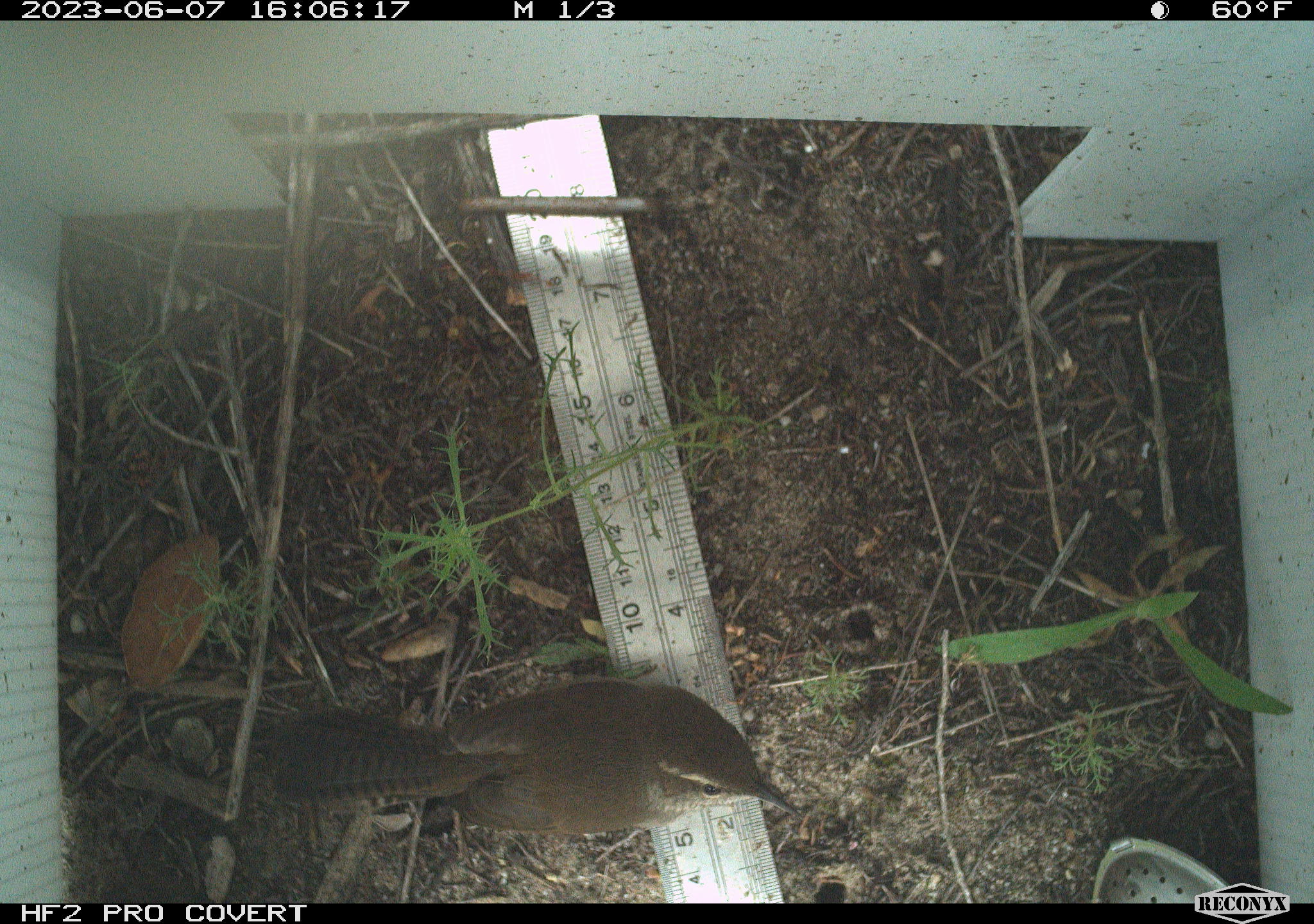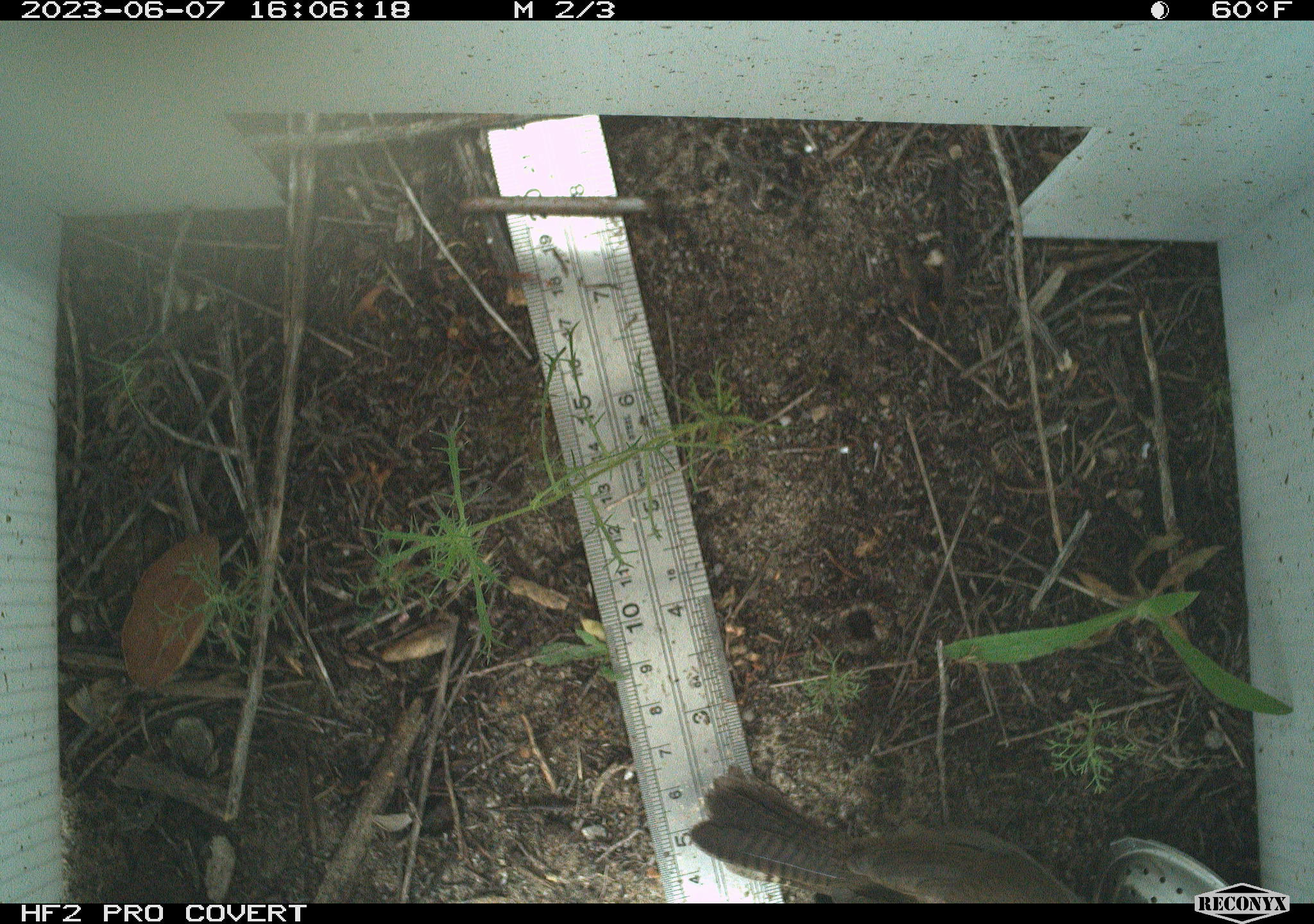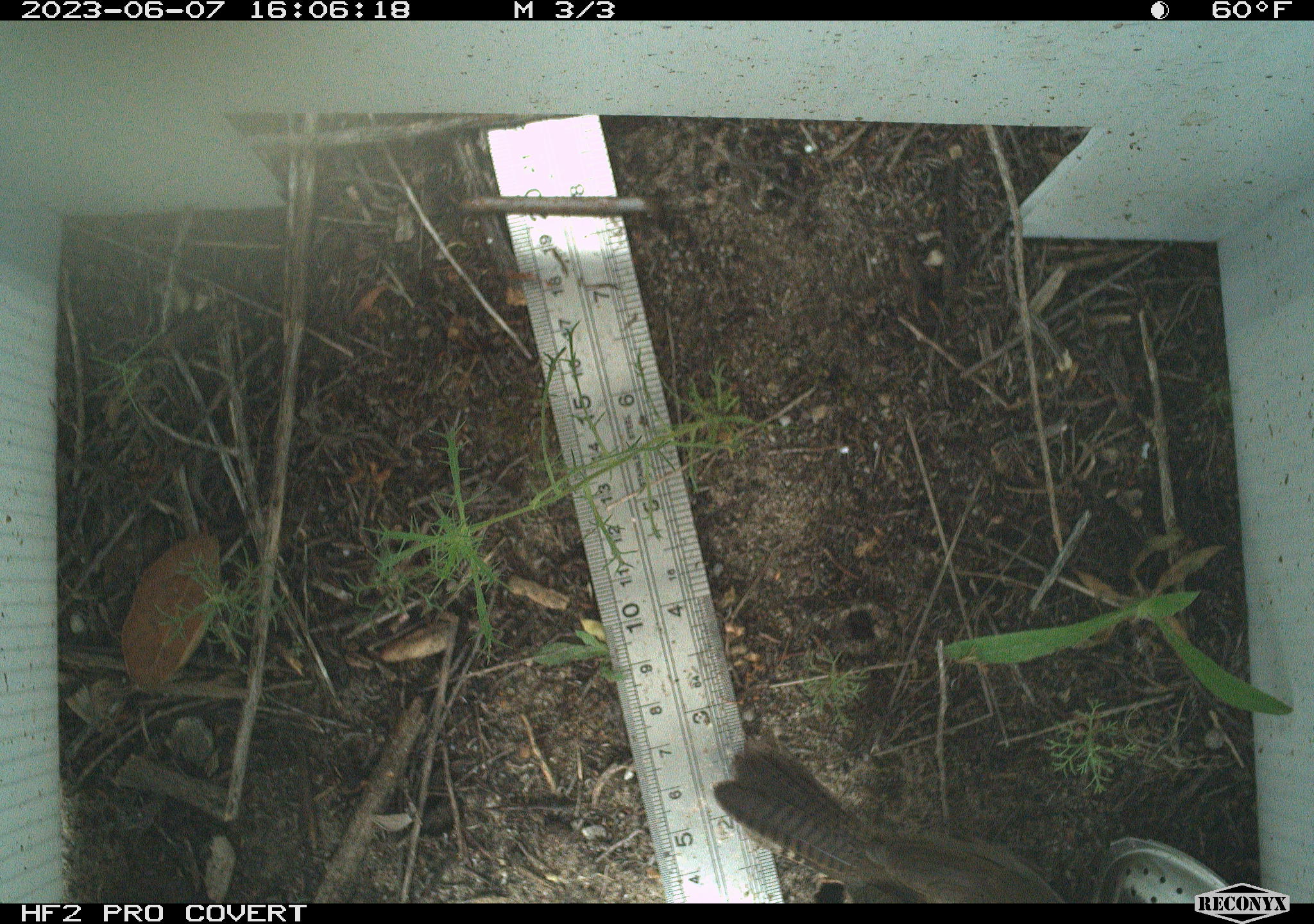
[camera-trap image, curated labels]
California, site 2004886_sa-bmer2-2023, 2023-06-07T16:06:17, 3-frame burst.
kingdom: Animalia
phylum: Chordata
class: Aves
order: Passeriformes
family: Troglodytidae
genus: Thryomanes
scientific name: Thryomanes bewickii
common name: bewick's wren